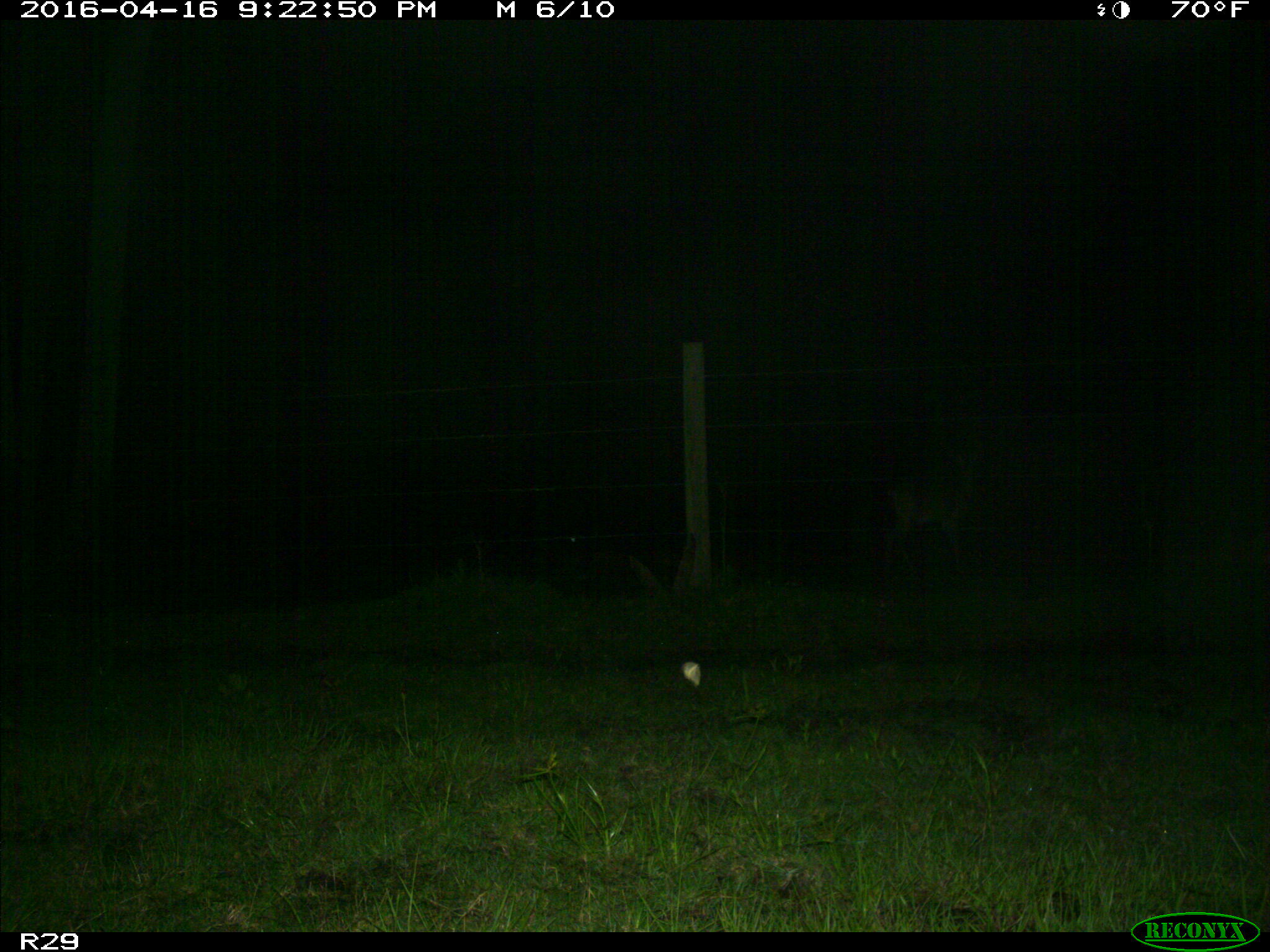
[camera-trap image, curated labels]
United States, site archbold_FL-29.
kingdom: Animalia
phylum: Chordata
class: Mammalia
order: Artiodactyla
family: Cervidae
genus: Odocoileus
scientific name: Odocoileus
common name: deer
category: unidentified deer